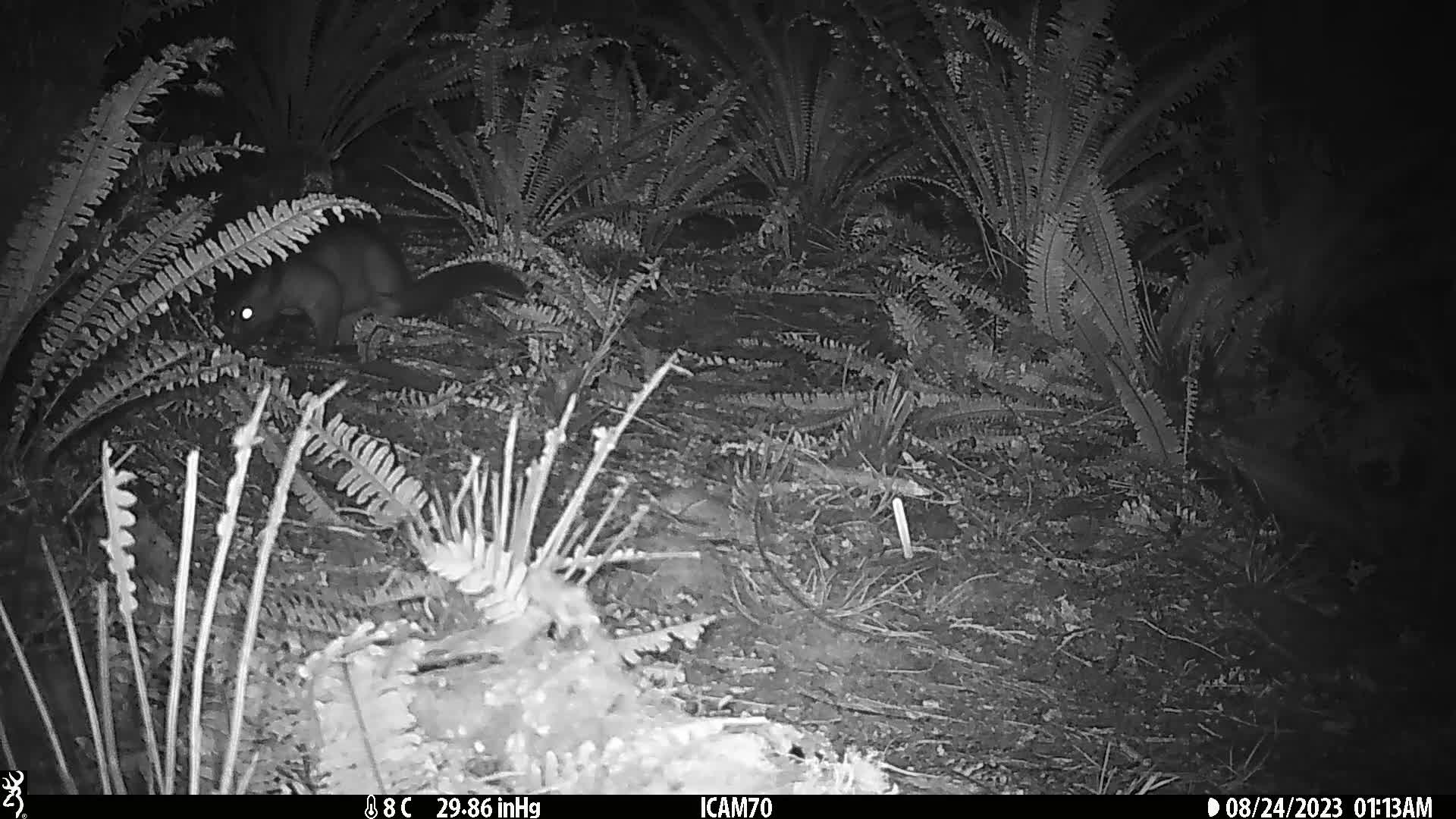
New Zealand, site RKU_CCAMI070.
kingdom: Animalia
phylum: Chordata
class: Mammalia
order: Diprotodontia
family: Phalangeridae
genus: Trichosurus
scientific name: Trichosurus vulpecula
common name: common brushtail possum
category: possum